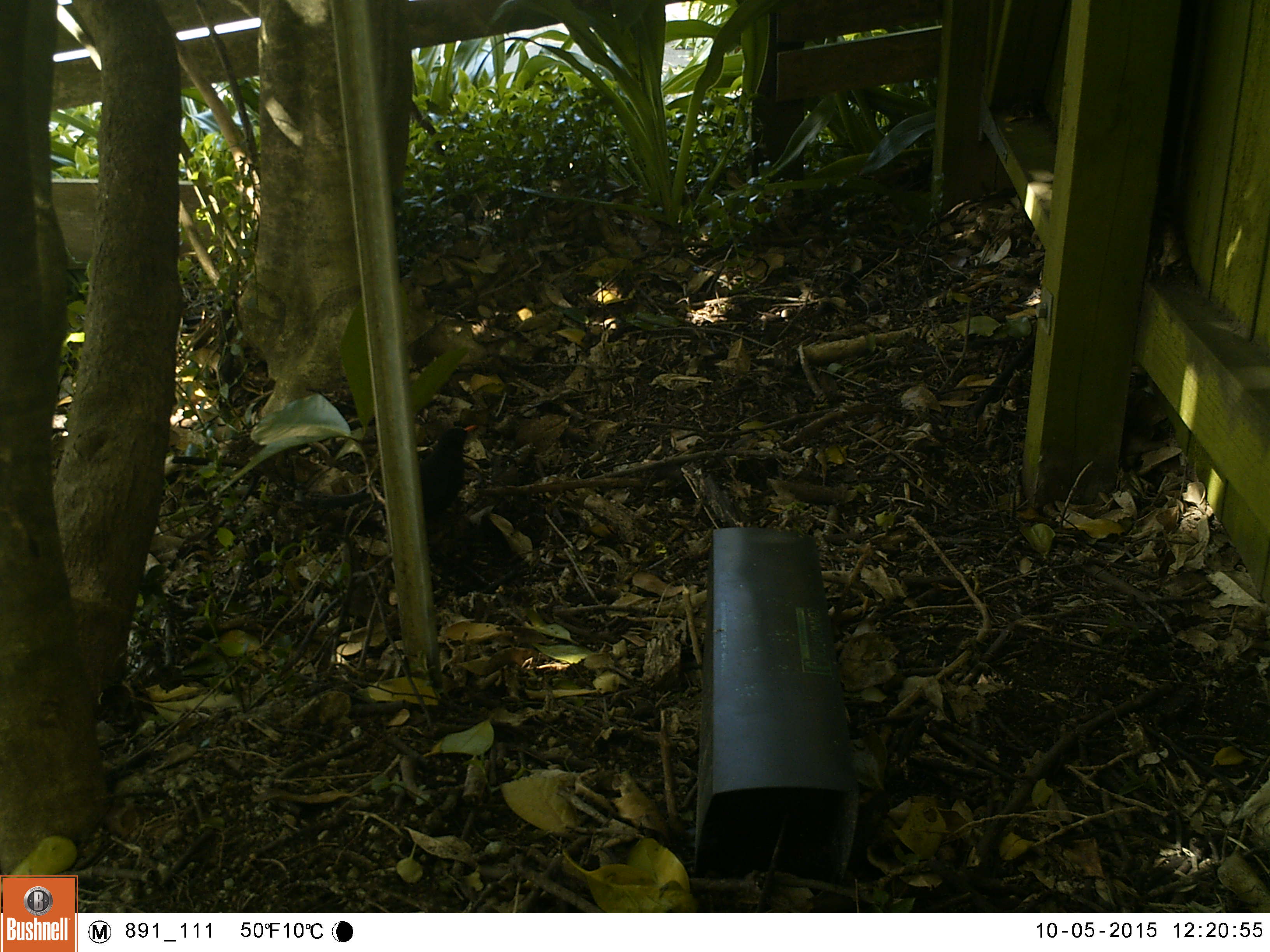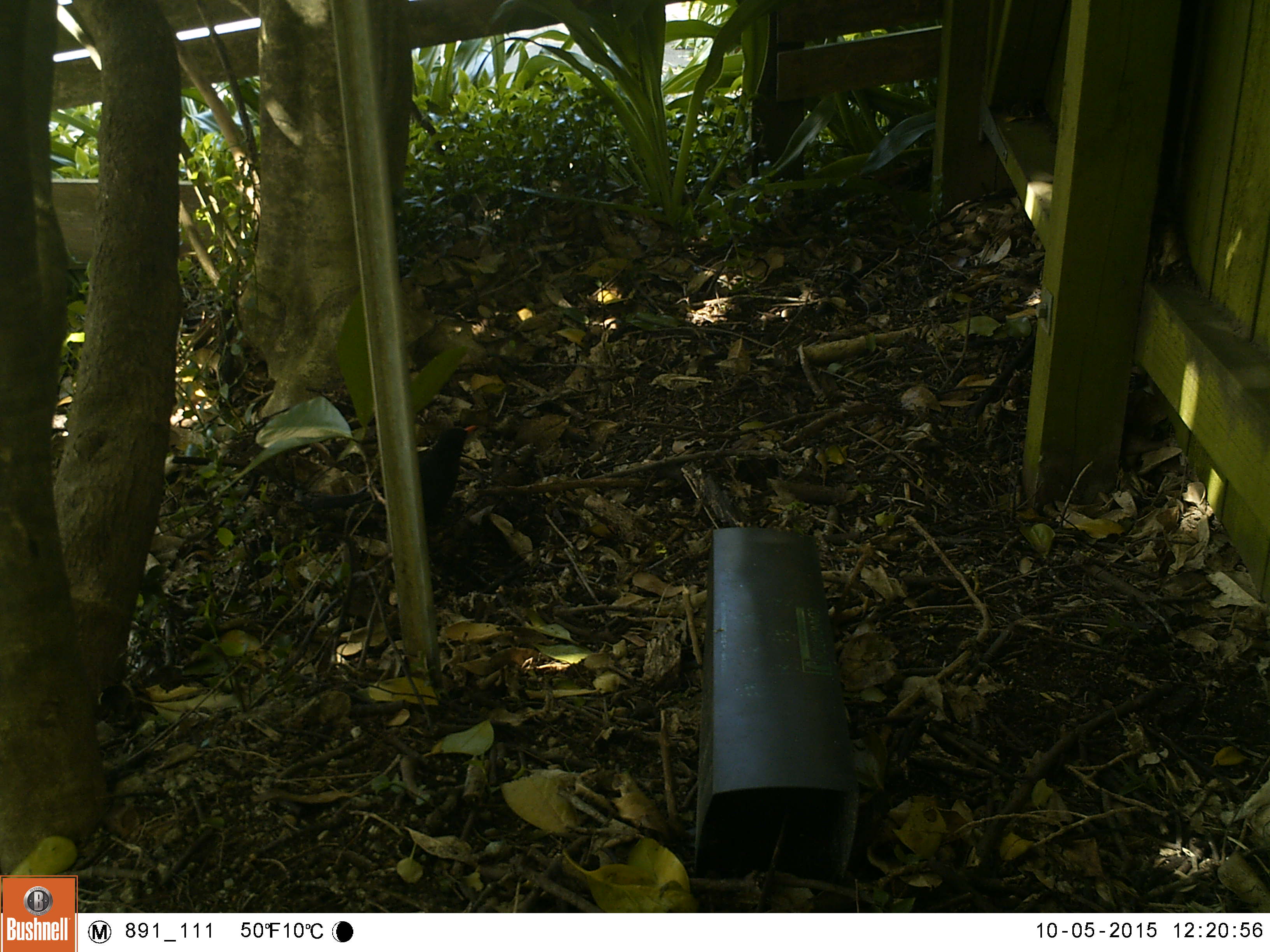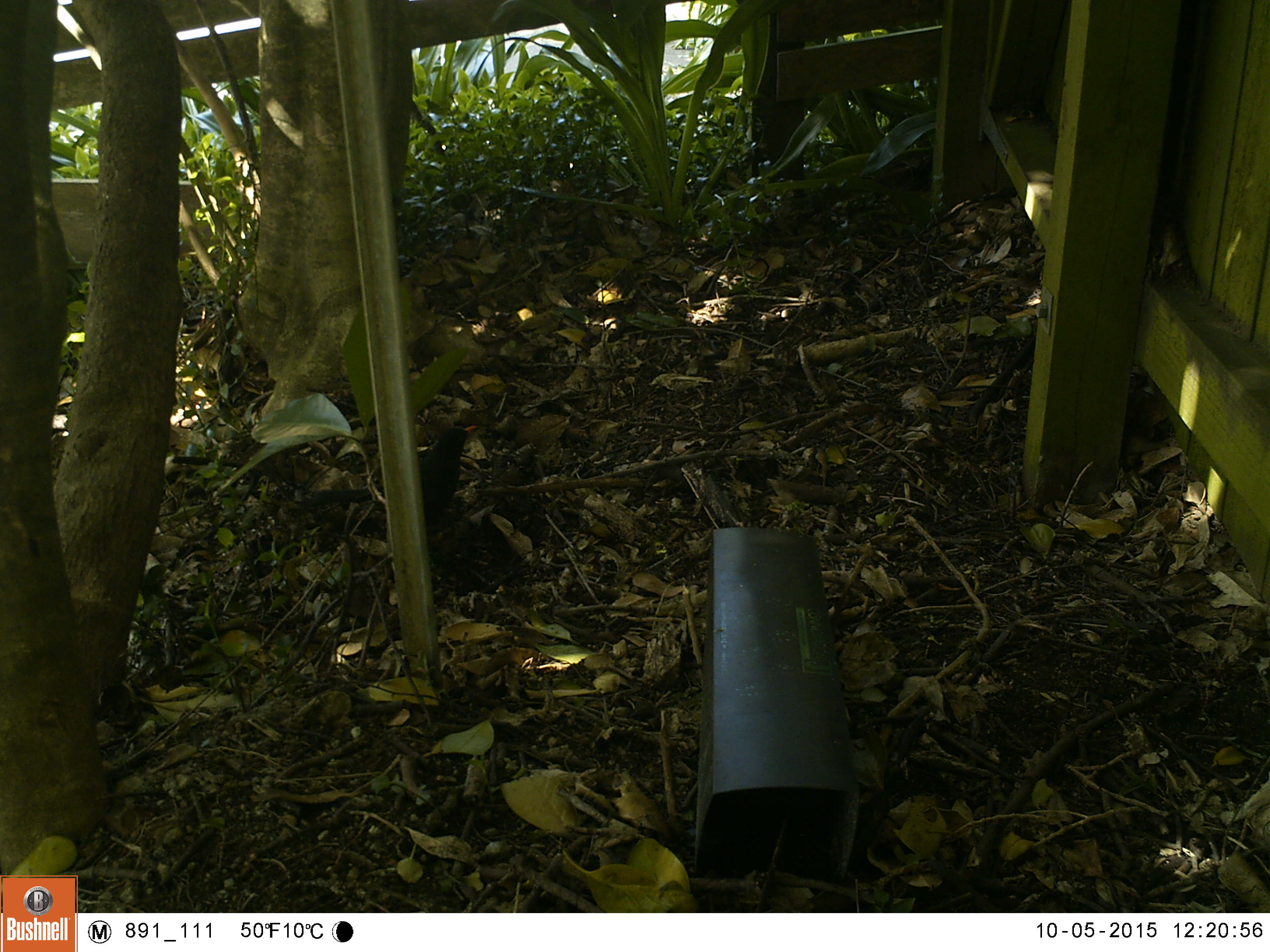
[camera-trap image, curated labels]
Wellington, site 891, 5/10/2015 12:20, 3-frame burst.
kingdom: Animalia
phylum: Chordata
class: Aves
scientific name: Aves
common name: bird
Bird (Aves).